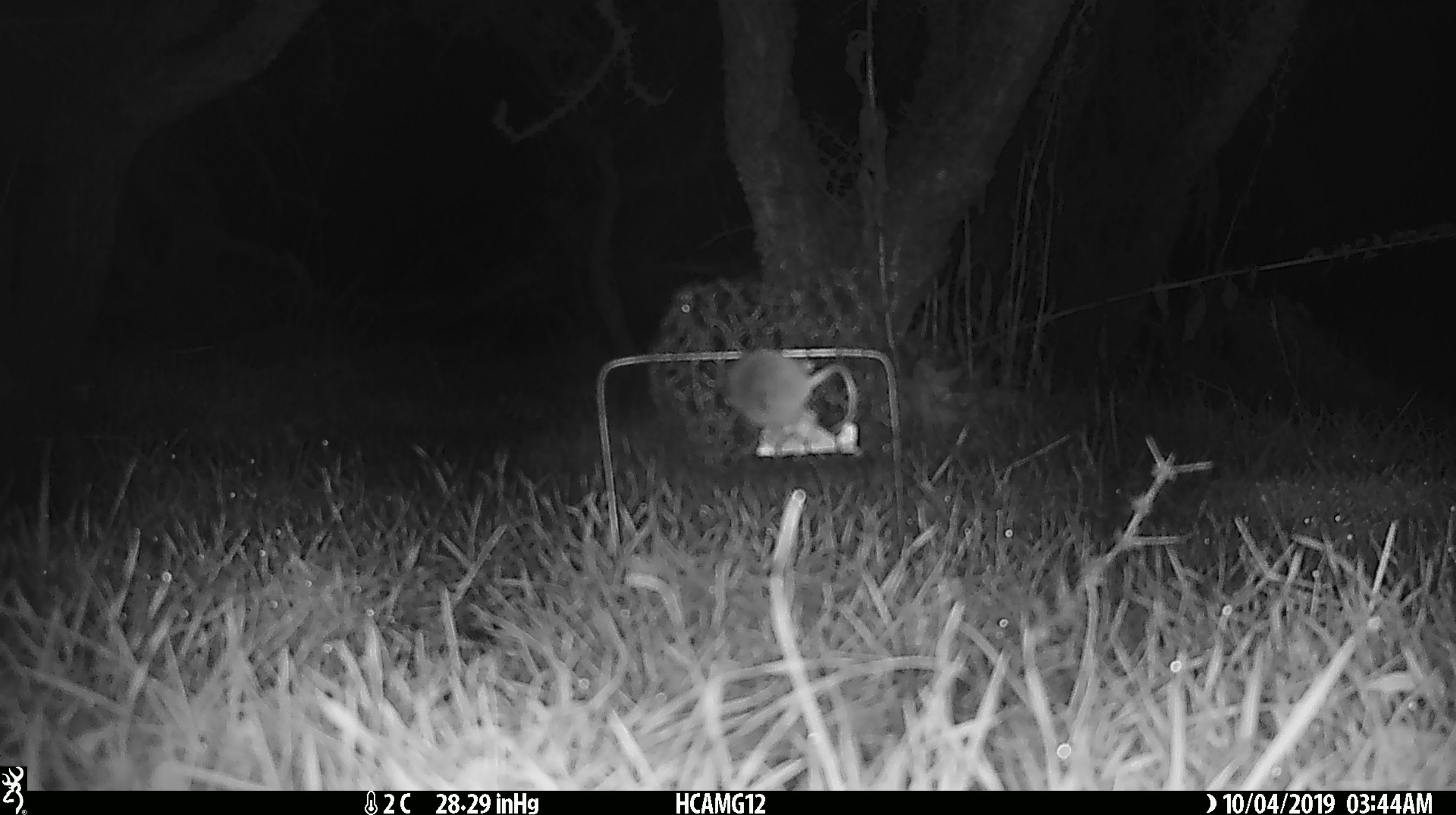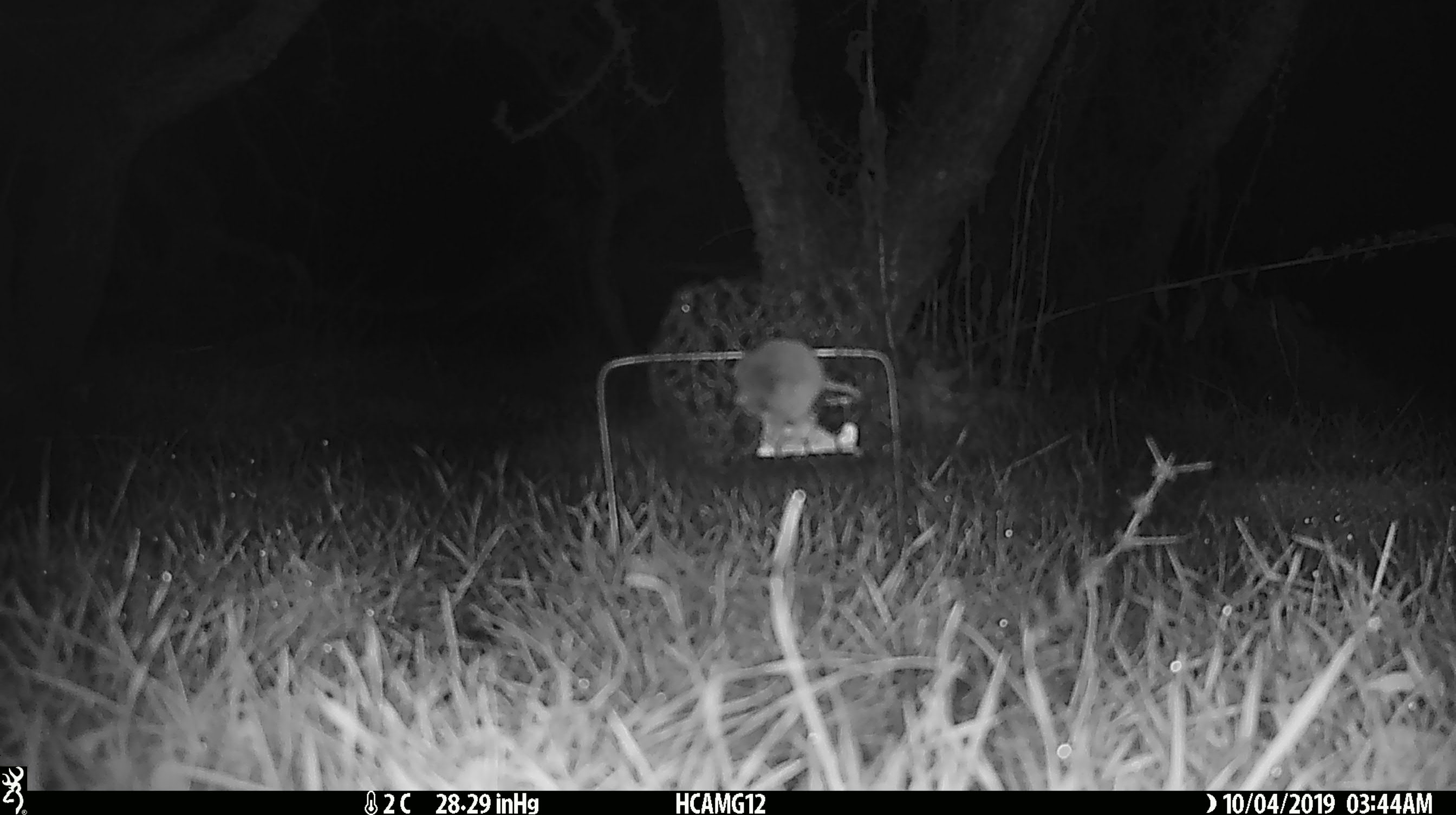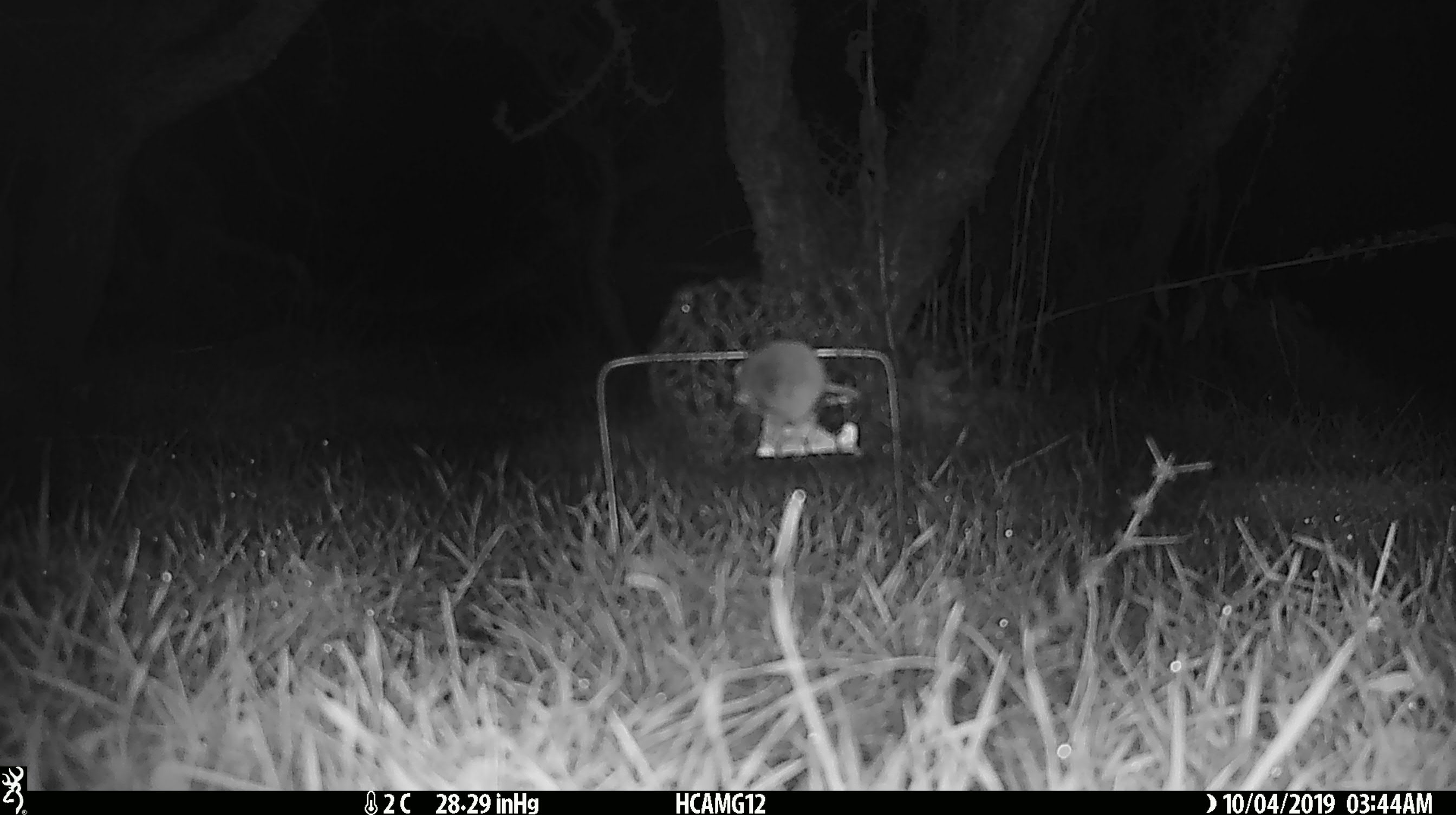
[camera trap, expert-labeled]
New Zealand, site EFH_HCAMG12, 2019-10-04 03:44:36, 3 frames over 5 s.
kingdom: Animalia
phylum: Chordata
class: Mammalia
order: Rodentia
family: Muridae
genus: Mus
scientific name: Mus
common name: mouse